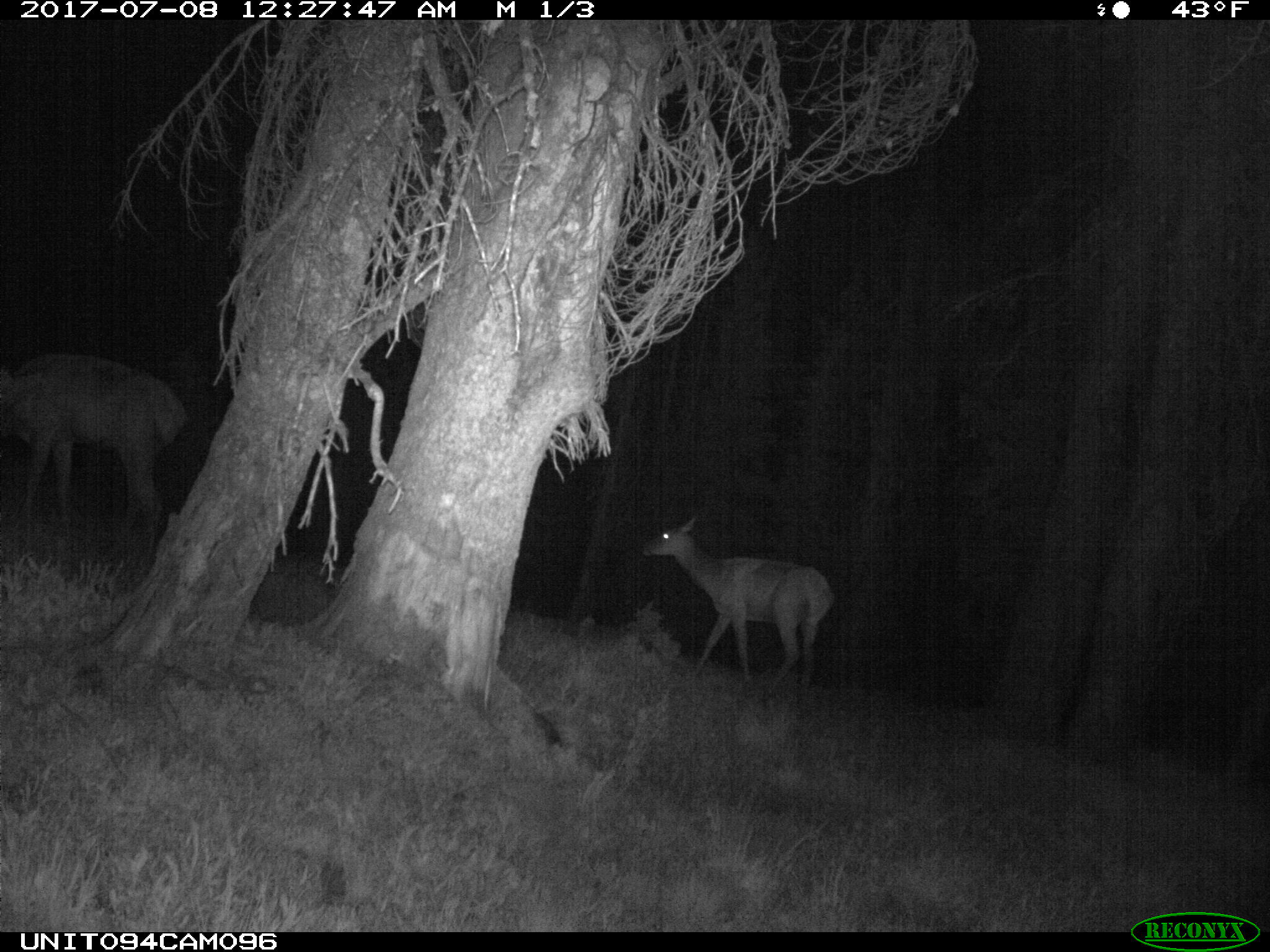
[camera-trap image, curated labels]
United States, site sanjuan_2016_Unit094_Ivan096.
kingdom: Animalia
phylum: Chordata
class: Mammalia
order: Artiodactyla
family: Cervidae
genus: Cervus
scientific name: Cervus elaphus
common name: red deer